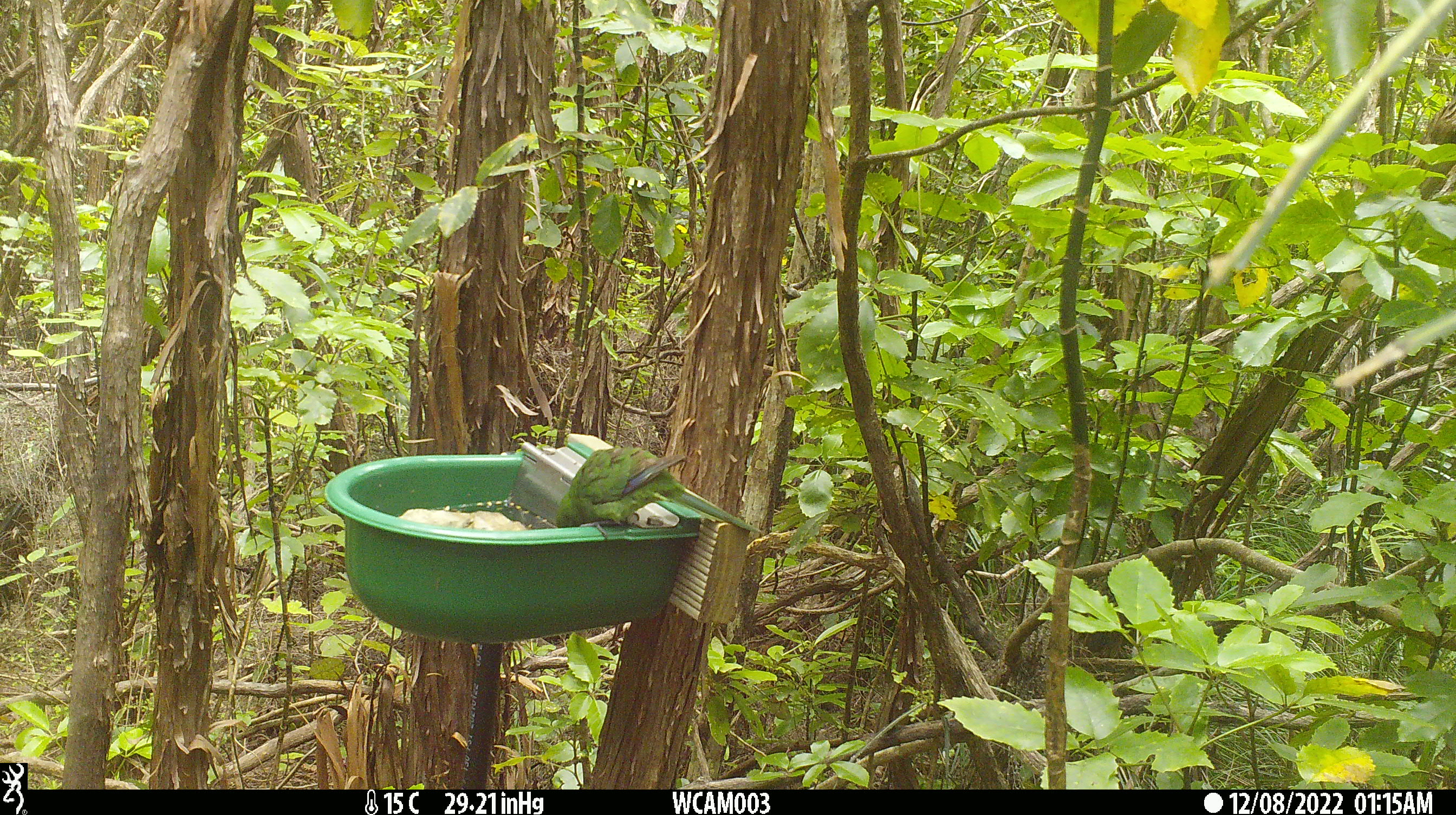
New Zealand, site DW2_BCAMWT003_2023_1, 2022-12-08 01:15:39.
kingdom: Animalia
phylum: Chordata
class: Aves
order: Psittaciformes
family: Psittaculidae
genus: Cyanoramphus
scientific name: Cyanoramphus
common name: parakeet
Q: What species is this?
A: Parakeet (Cyanoramphus).